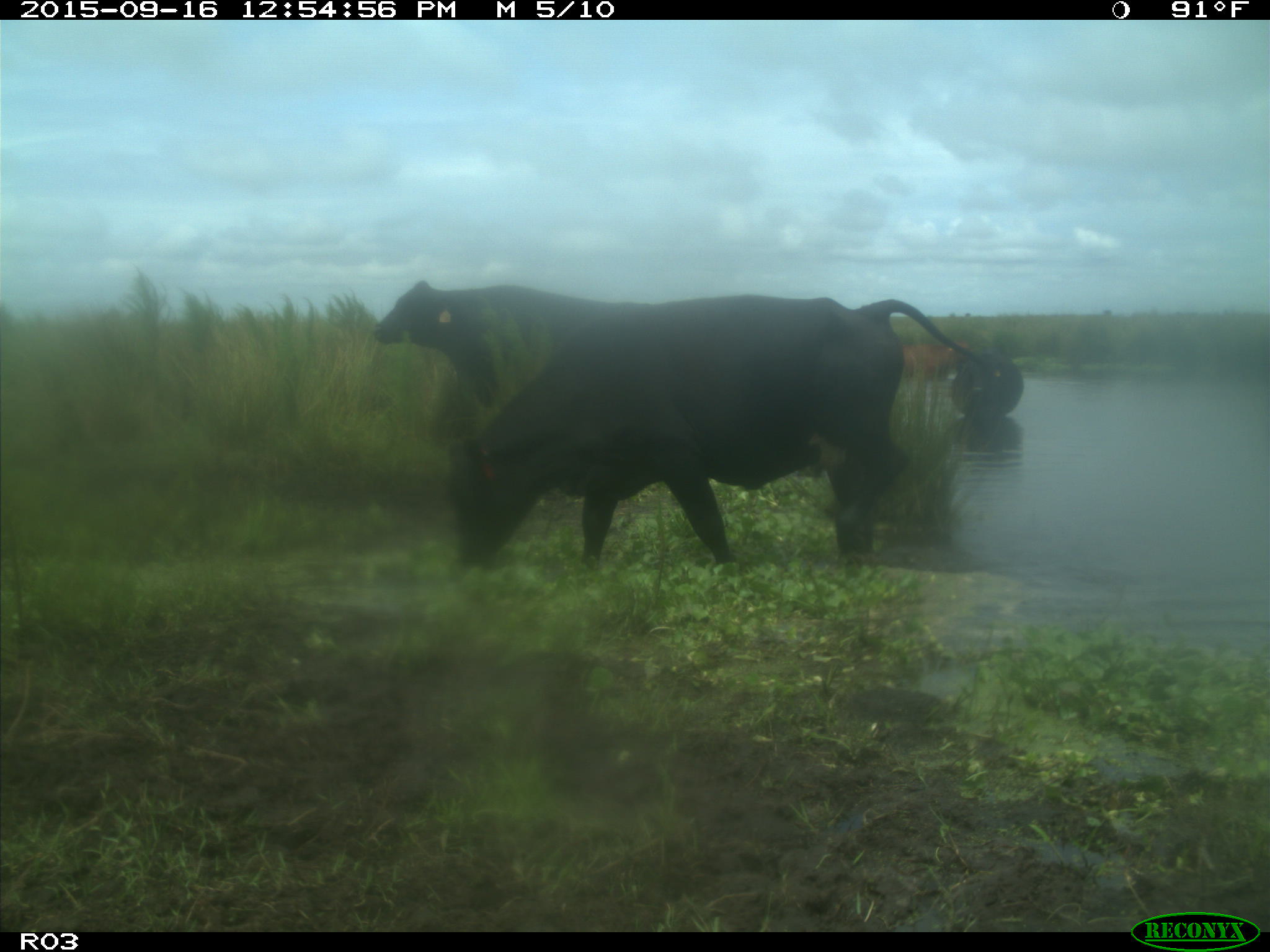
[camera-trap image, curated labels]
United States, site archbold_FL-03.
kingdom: Animalia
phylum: Chordata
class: Mammalia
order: Artiodactyla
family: Bovidae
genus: Bos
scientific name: Bos taurus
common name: domestic cow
Bos taurus (domestic cow).